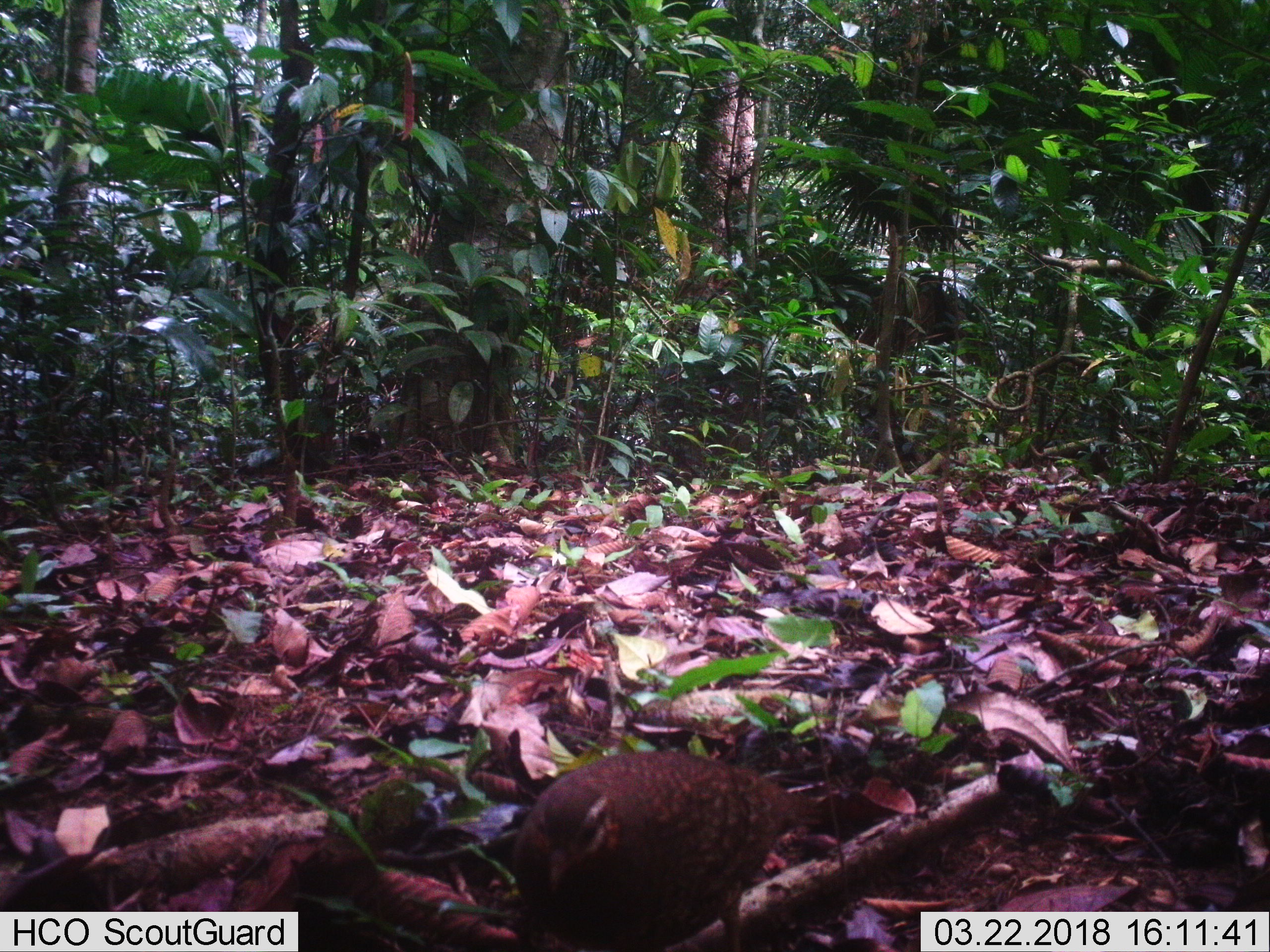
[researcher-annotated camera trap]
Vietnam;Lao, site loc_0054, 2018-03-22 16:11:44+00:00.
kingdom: Animalia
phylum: Chordata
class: Aves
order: Galliformes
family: Phasianidae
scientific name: Phasianidae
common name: partridge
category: unidentified partridge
Unidentified partridge (partridge) (Phasianidae). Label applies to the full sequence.